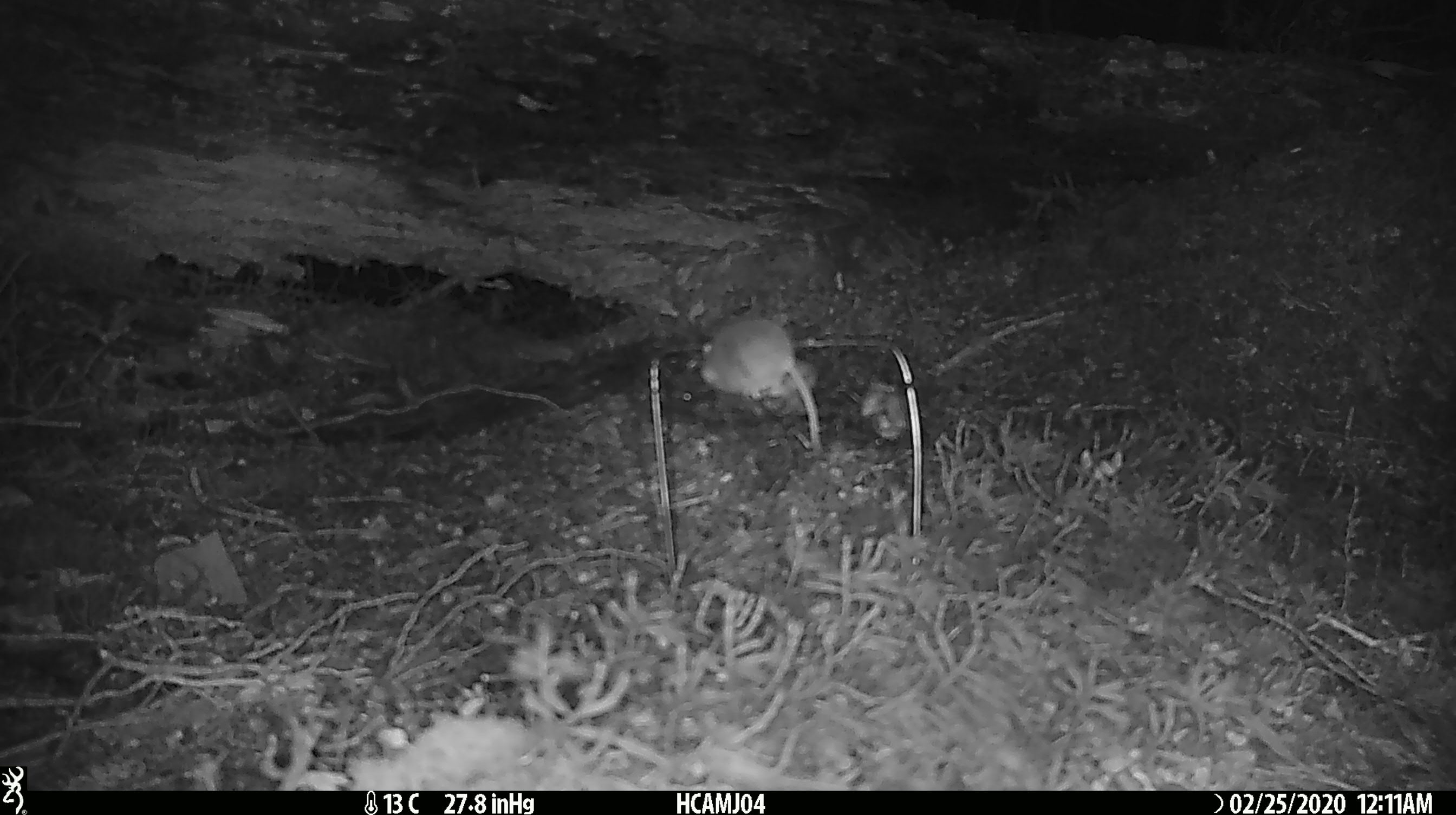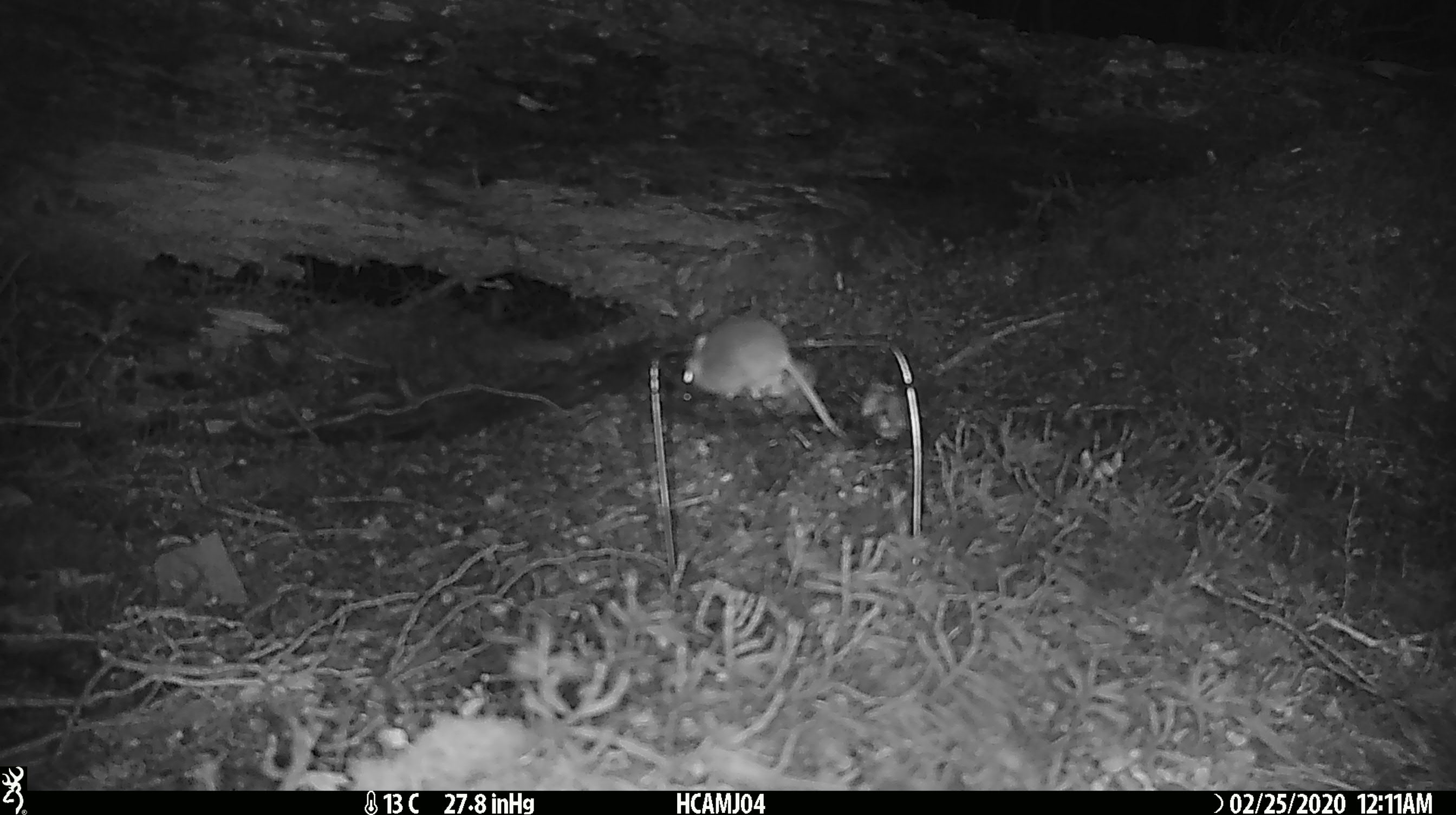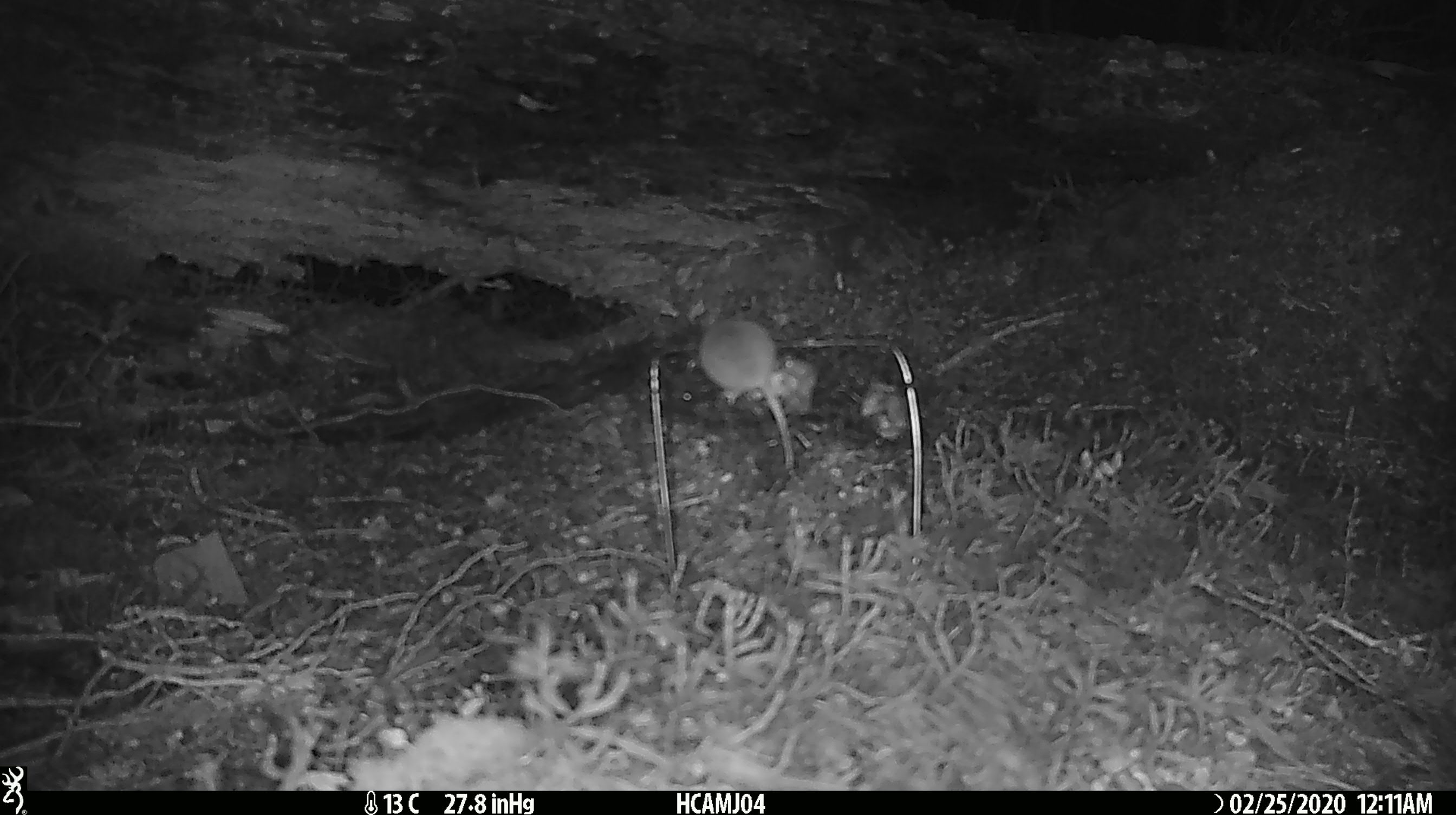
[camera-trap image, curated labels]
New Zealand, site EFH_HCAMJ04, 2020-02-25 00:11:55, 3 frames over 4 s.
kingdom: Animalia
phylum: Chordata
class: Mammalia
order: Rodentia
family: Muridae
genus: Mus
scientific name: Mus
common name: mouse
Mouse (Mus).